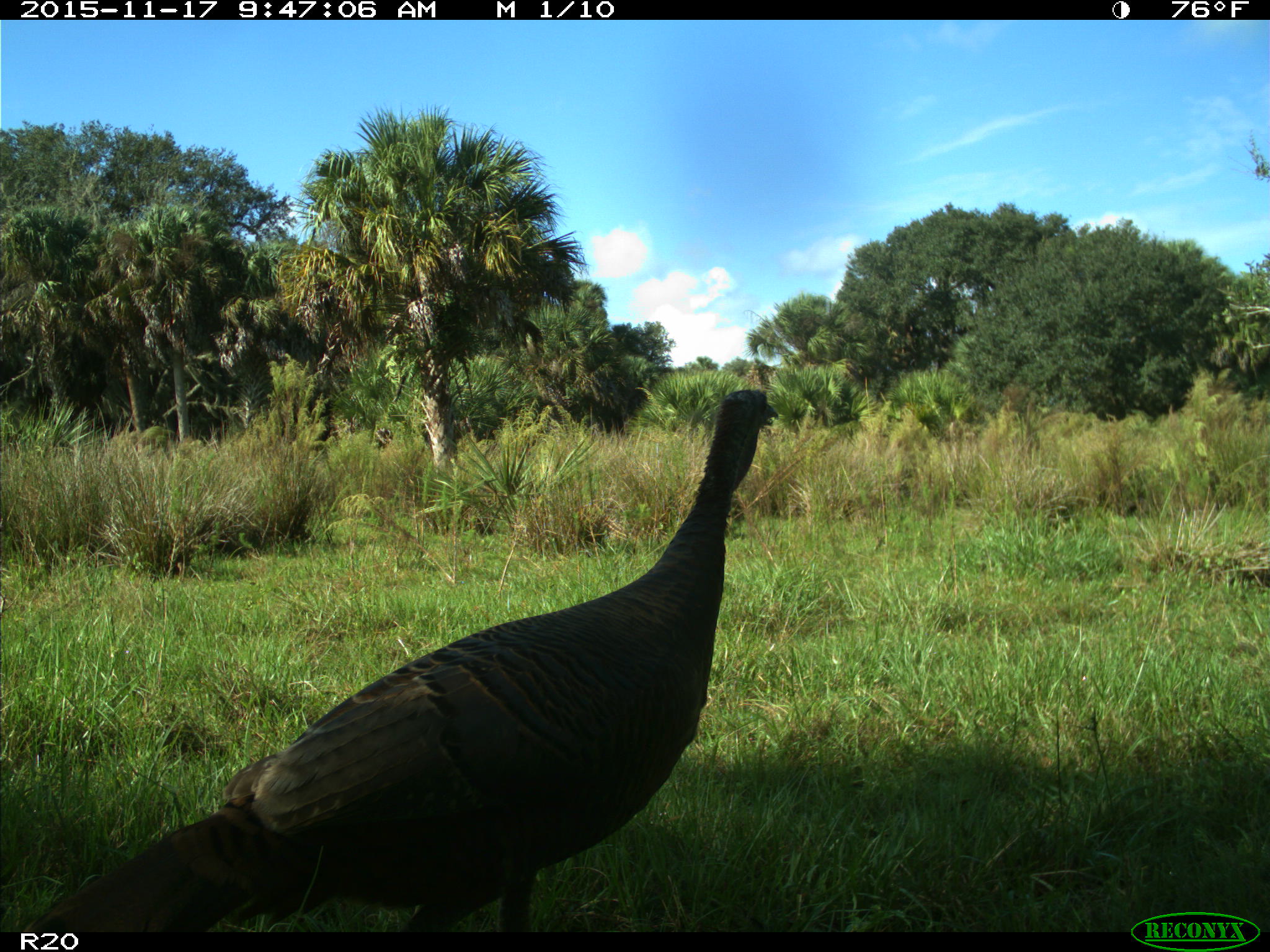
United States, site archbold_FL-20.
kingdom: Animalia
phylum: Chordata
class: Aves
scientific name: Aves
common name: birds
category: unidentified bird